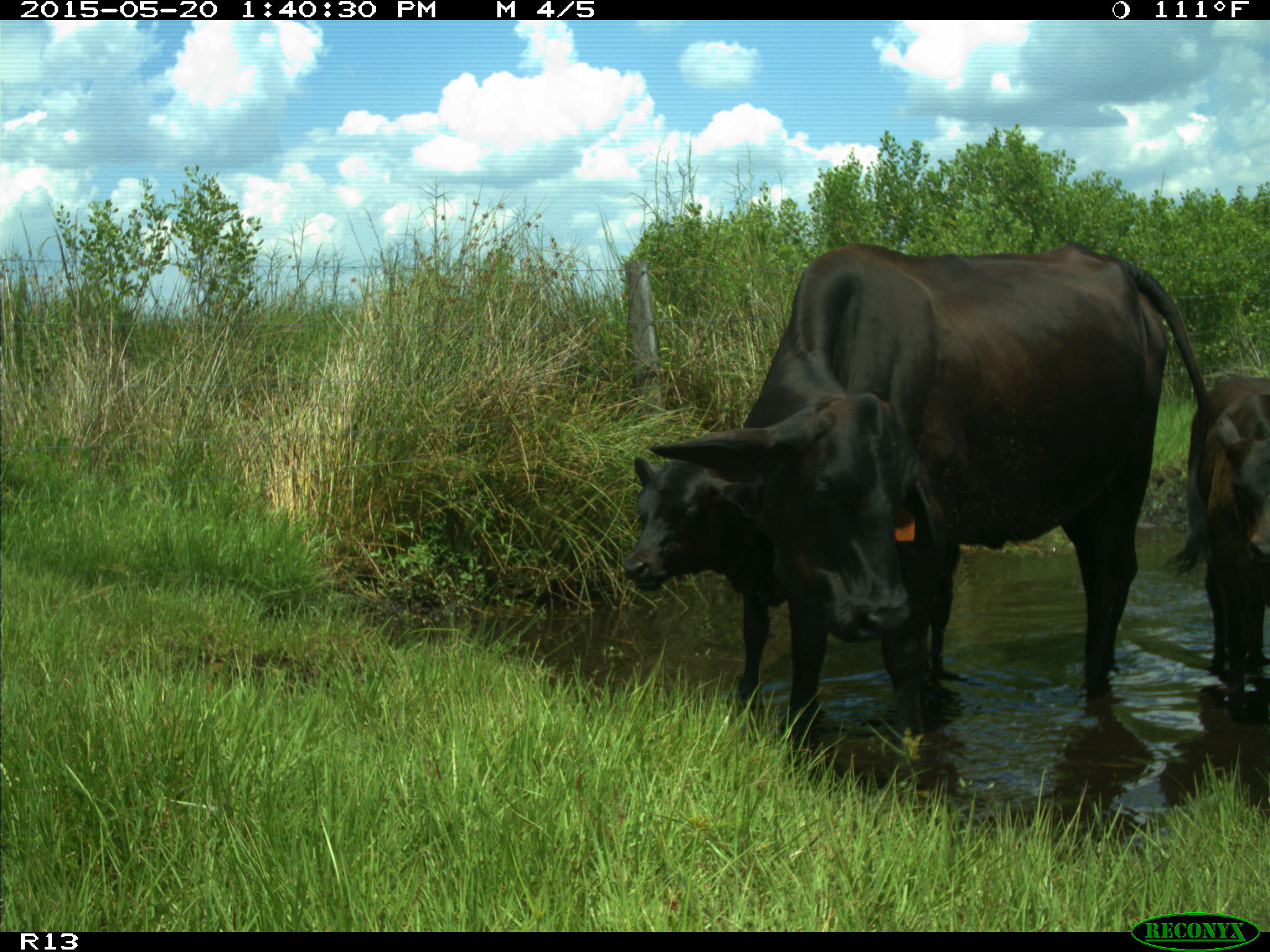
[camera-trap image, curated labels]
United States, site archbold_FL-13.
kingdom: Animalia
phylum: Chordata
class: Mammalia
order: Artiodactyla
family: Bovidae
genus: Bos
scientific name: Bos taurus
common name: domestic cow